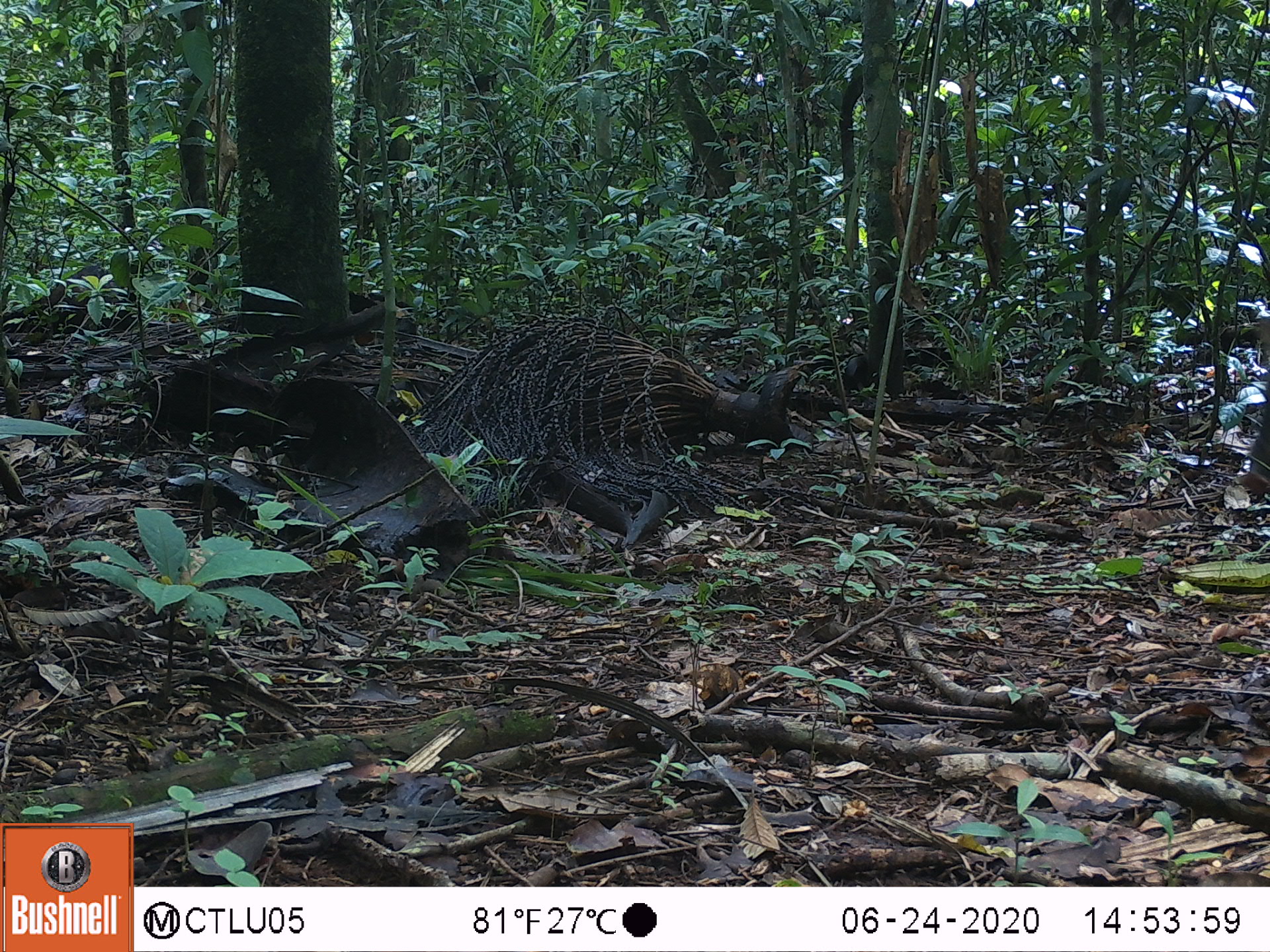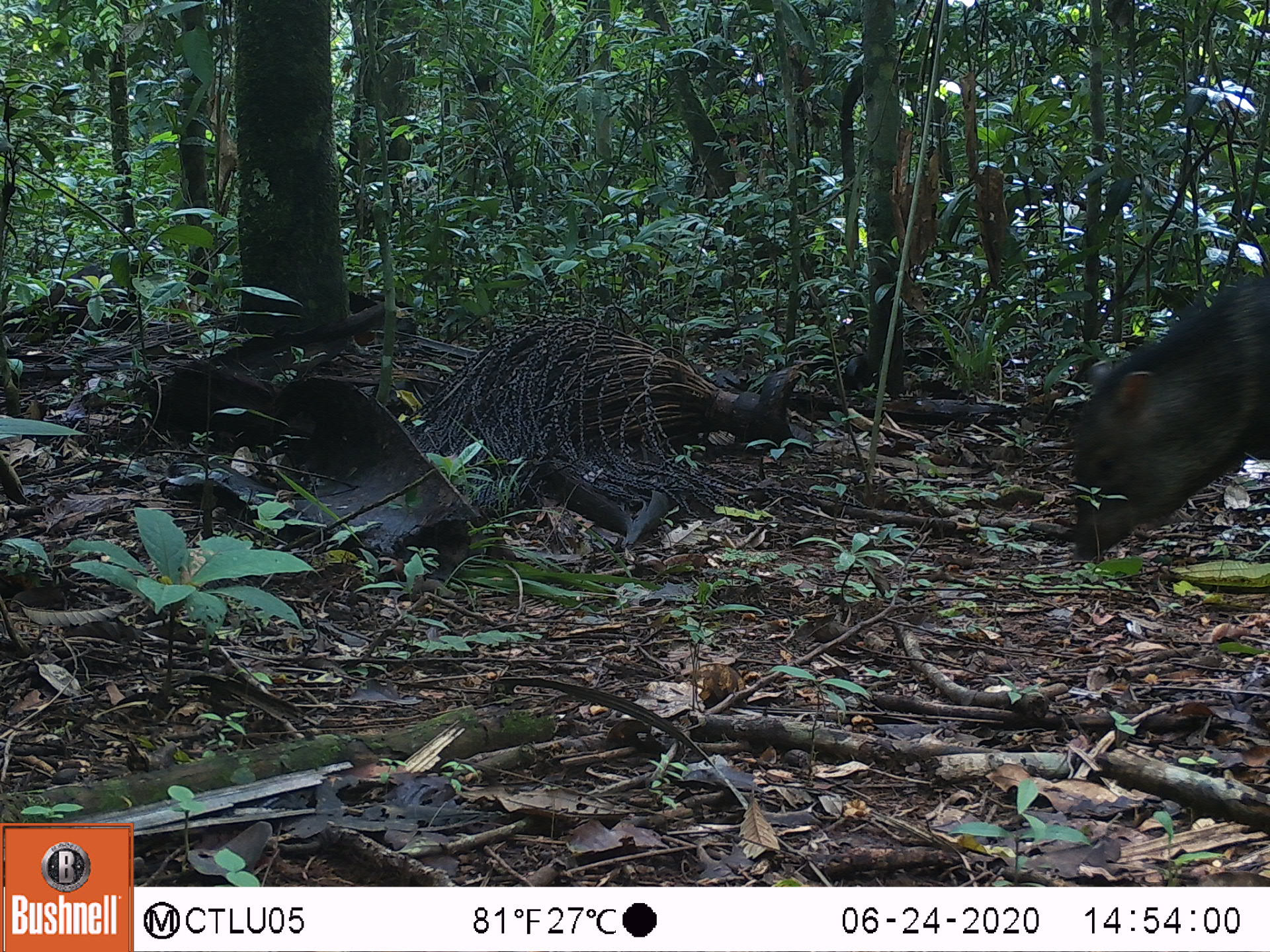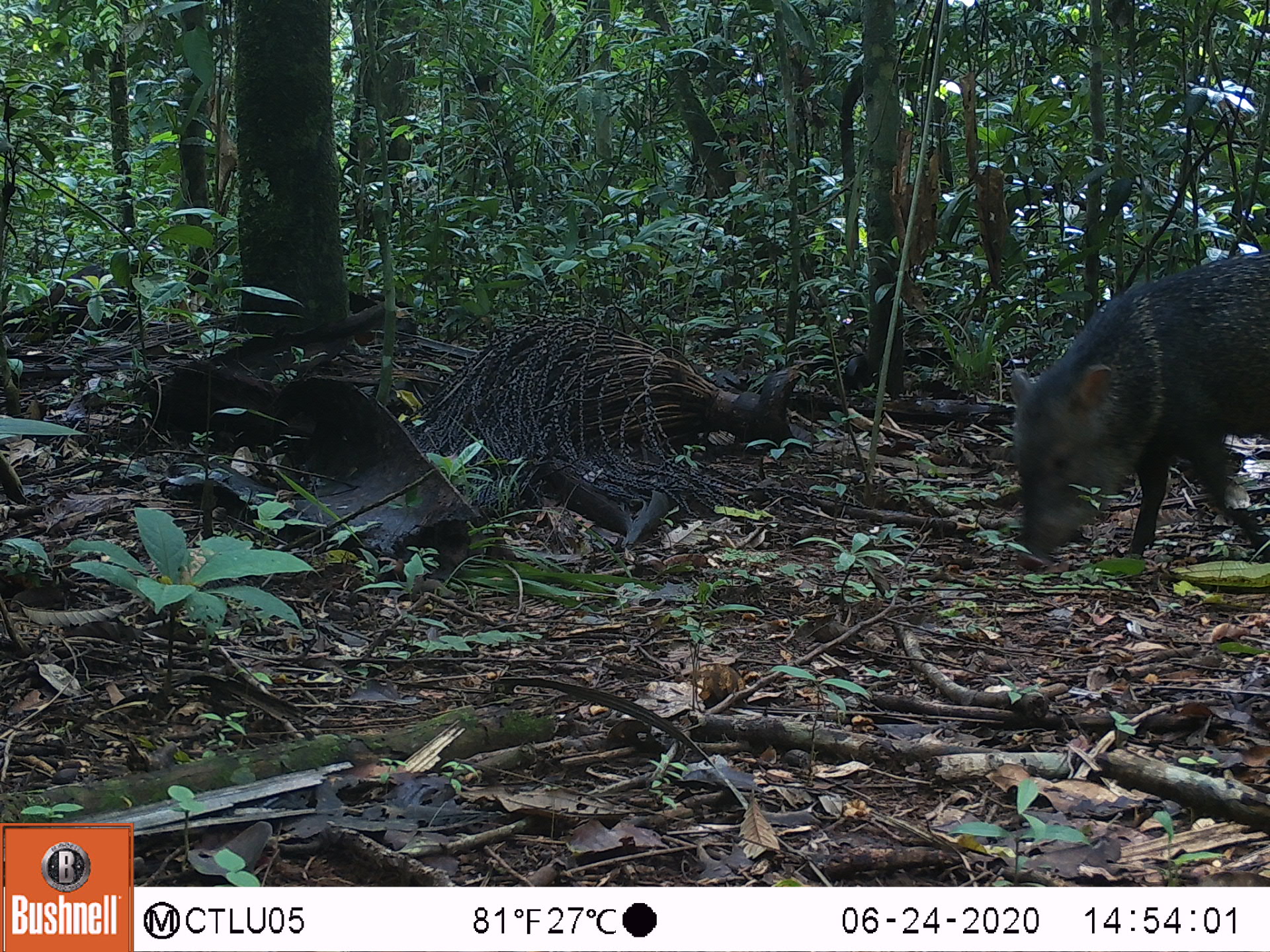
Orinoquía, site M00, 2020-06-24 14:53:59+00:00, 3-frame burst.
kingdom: Animalia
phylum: Chordata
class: Mammalia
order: Artiodactyla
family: Tayassuidae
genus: Pecari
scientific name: Pecari tajacu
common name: collared peccary